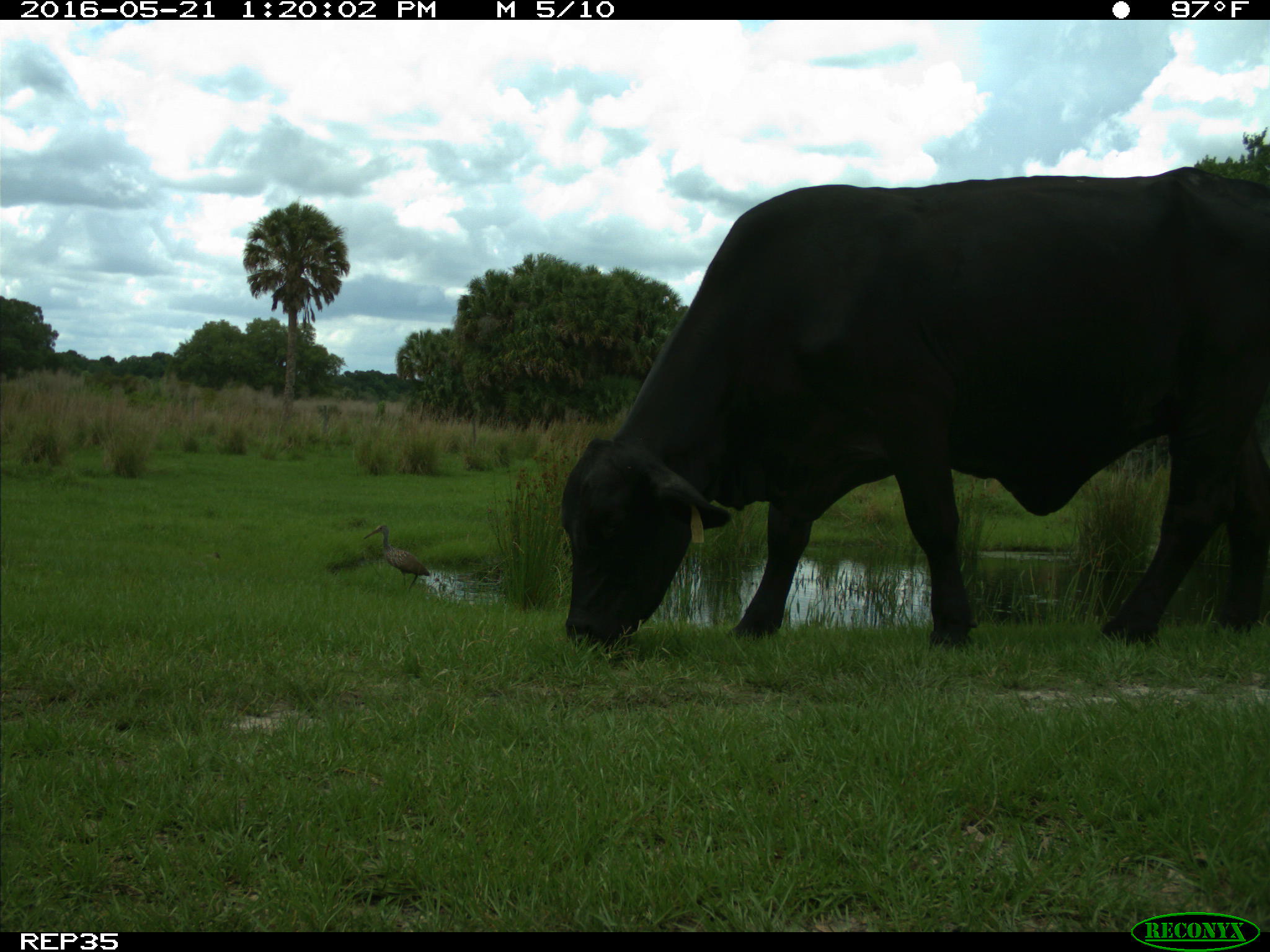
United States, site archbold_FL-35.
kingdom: Animalia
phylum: Chordata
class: Mammalia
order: Artiodactyla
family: Bovidae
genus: Bos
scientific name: Bos taurus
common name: domestic cow